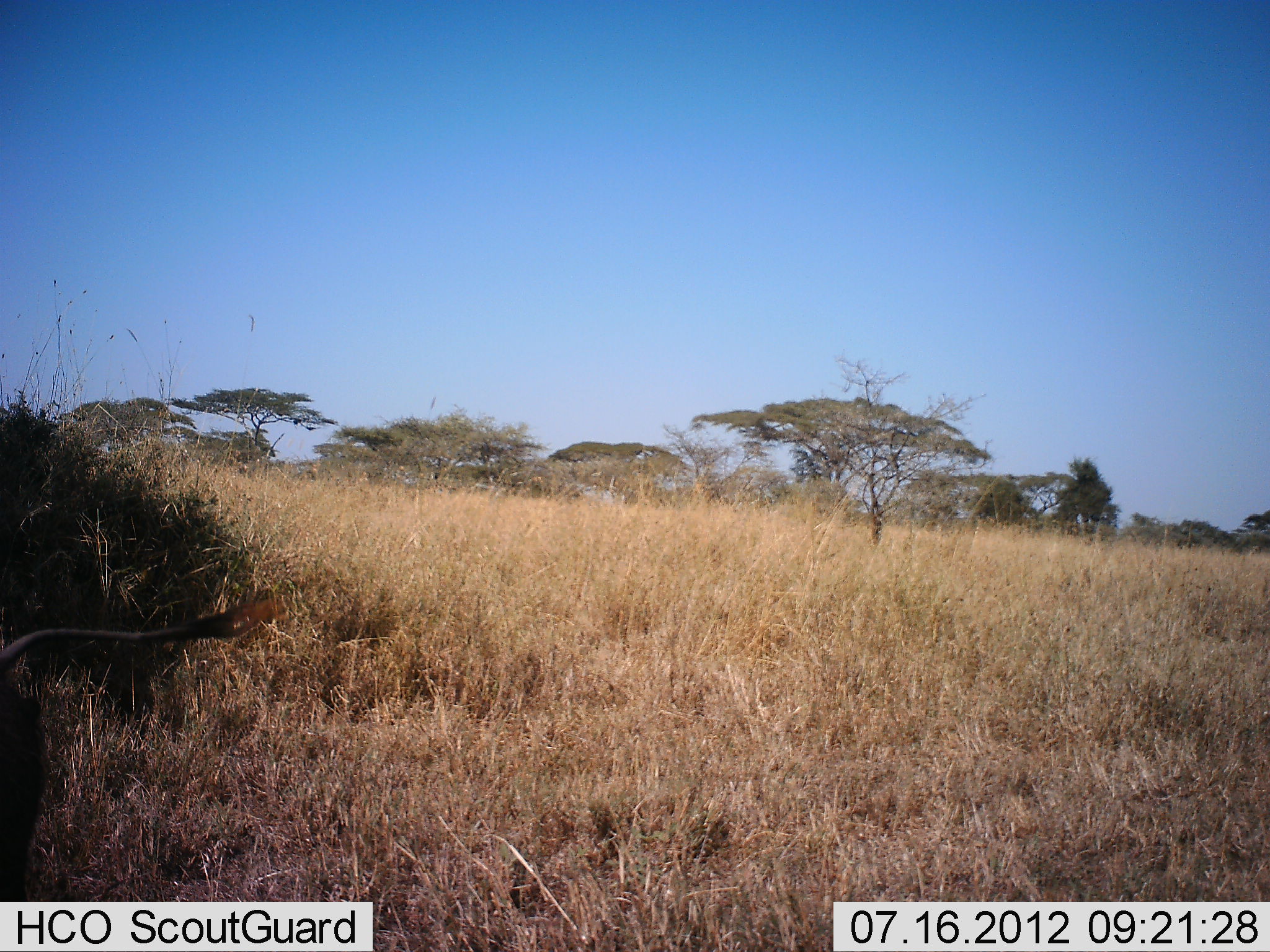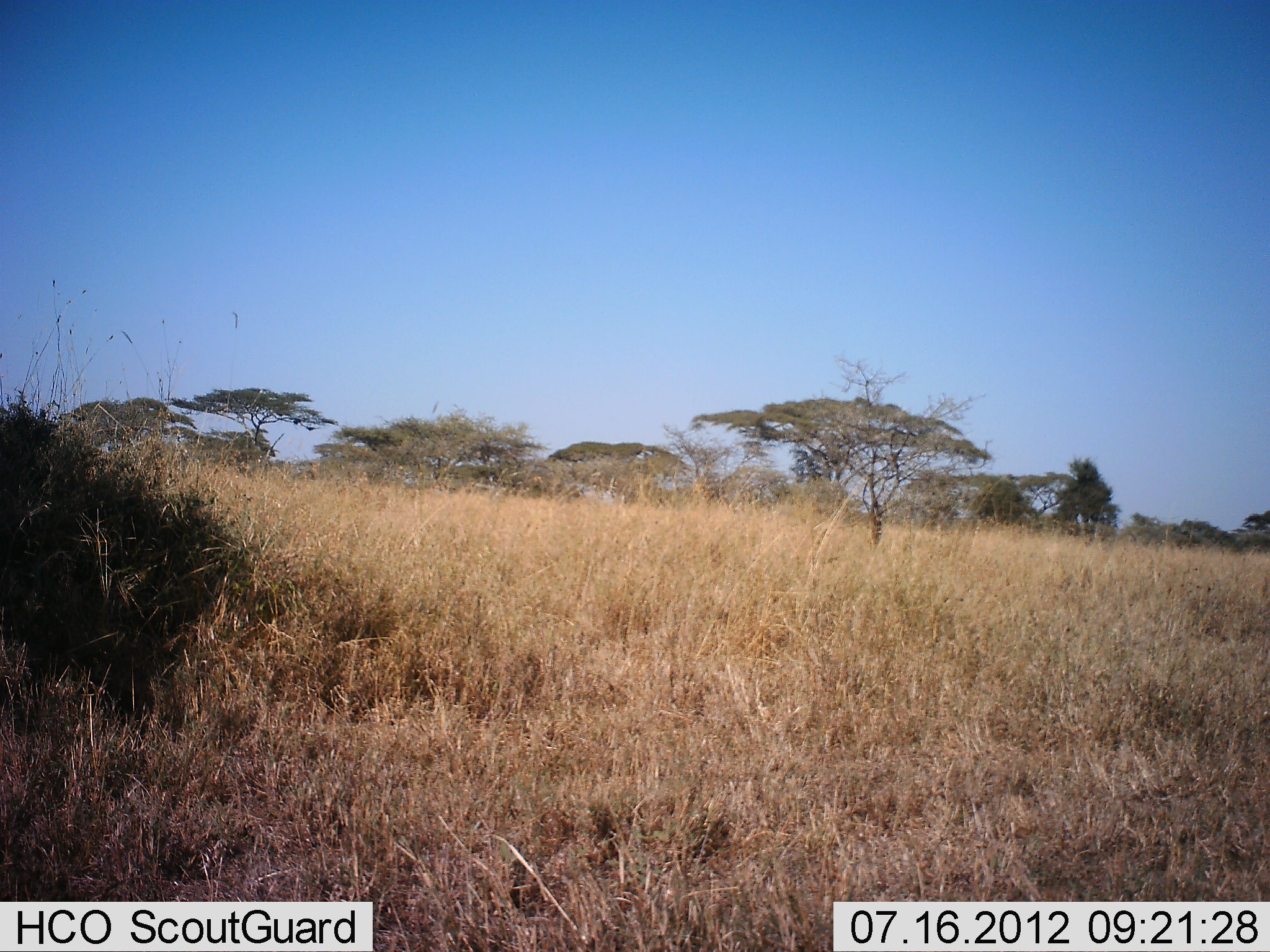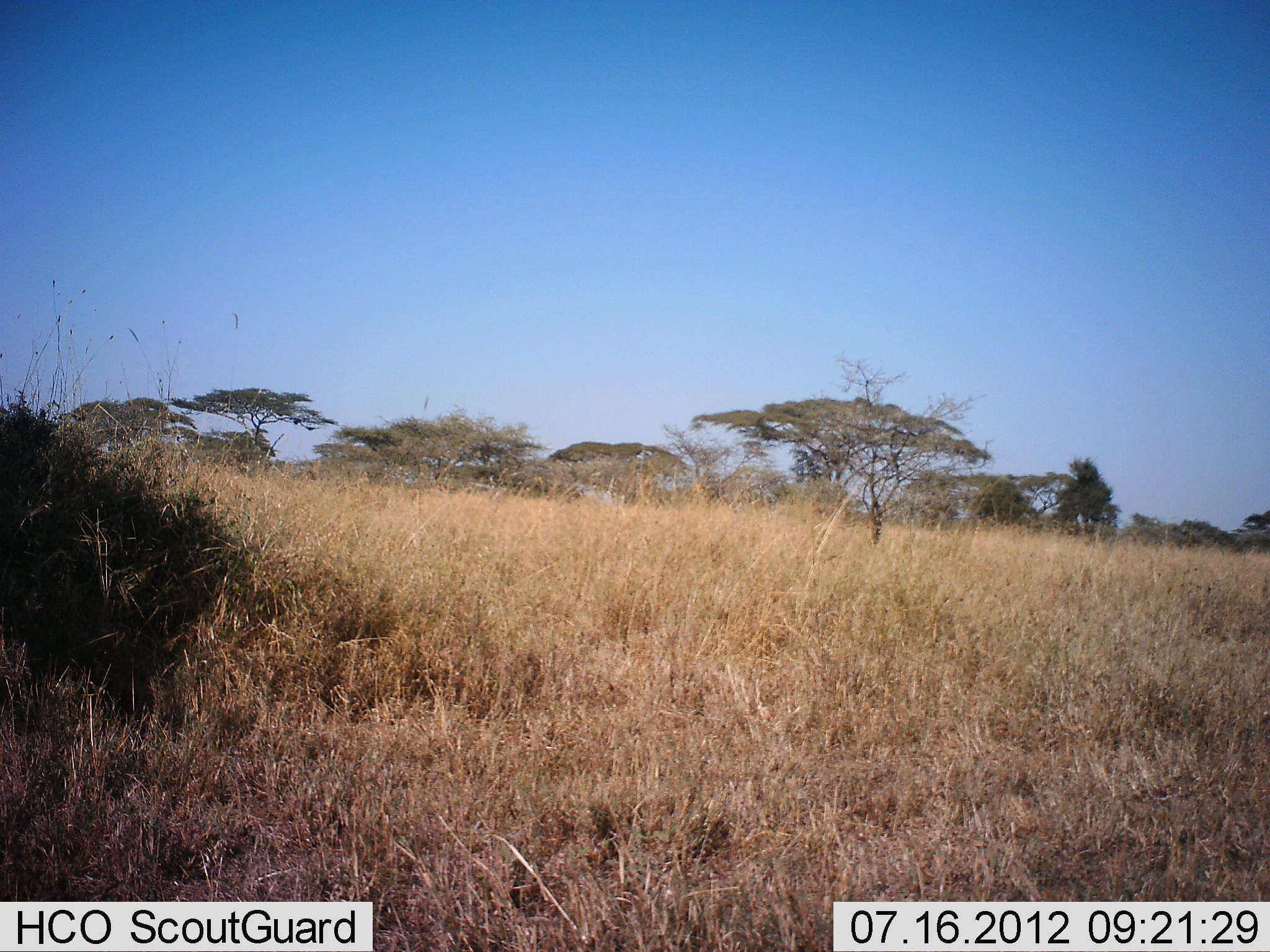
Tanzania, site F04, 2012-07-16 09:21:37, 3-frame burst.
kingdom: Animalia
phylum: Chordata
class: Mammalia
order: Artiodactyla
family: Suidae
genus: Phacochoerus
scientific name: Phacochoerus africanus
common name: warthog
Warthog (Phacochoerus africanus), count 1. Behavior (volunteer vote fractions): standing 10%, resting 0%, moving 90%, interacting 0%. Young present (vote fraction): 0%. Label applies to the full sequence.